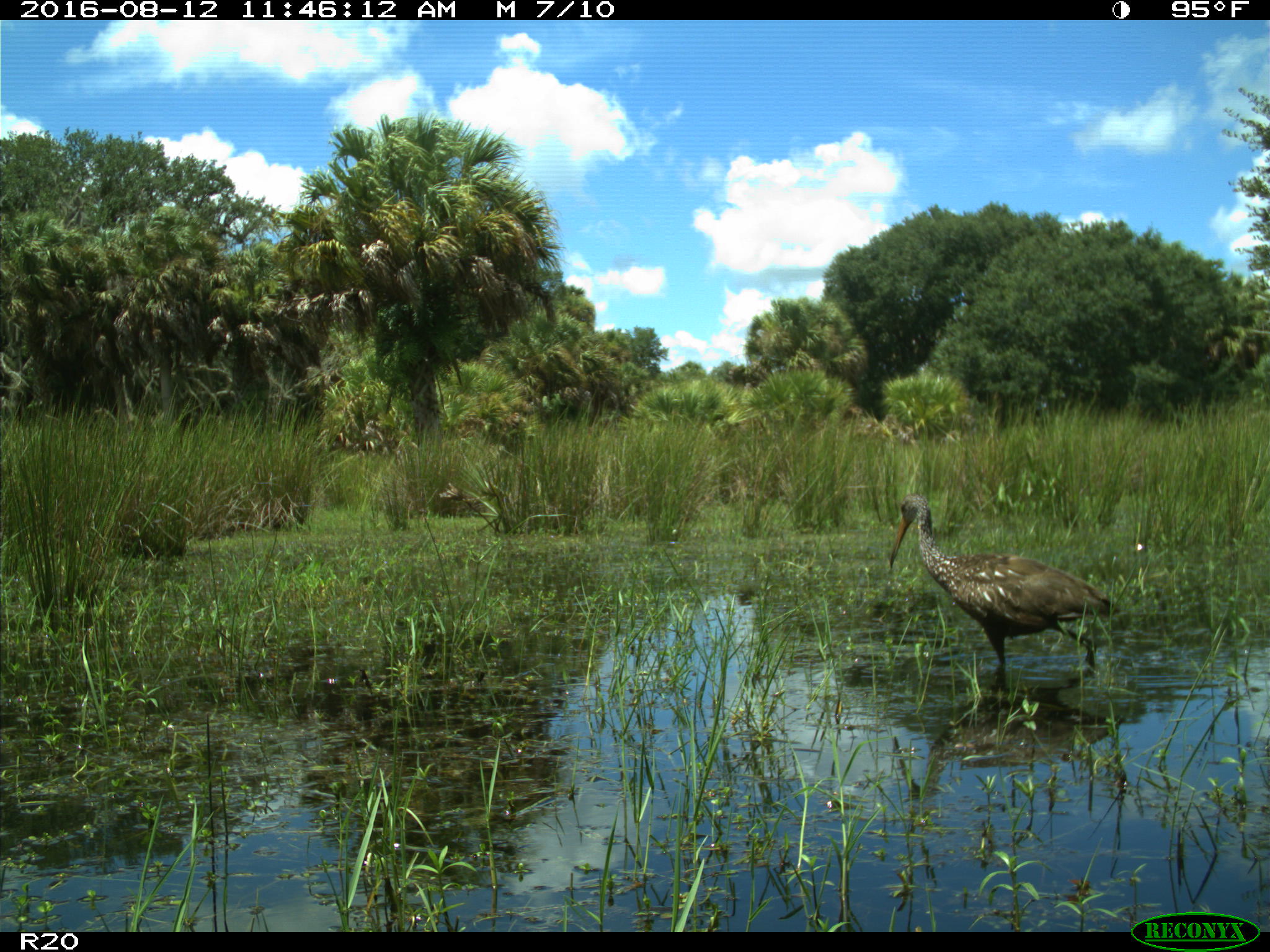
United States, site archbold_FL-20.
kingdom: Animalia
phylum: Chordata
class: Aves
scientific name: Aves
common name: birds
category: unidentified bird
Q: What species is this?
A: Unidentified bird (birds) (Aves).